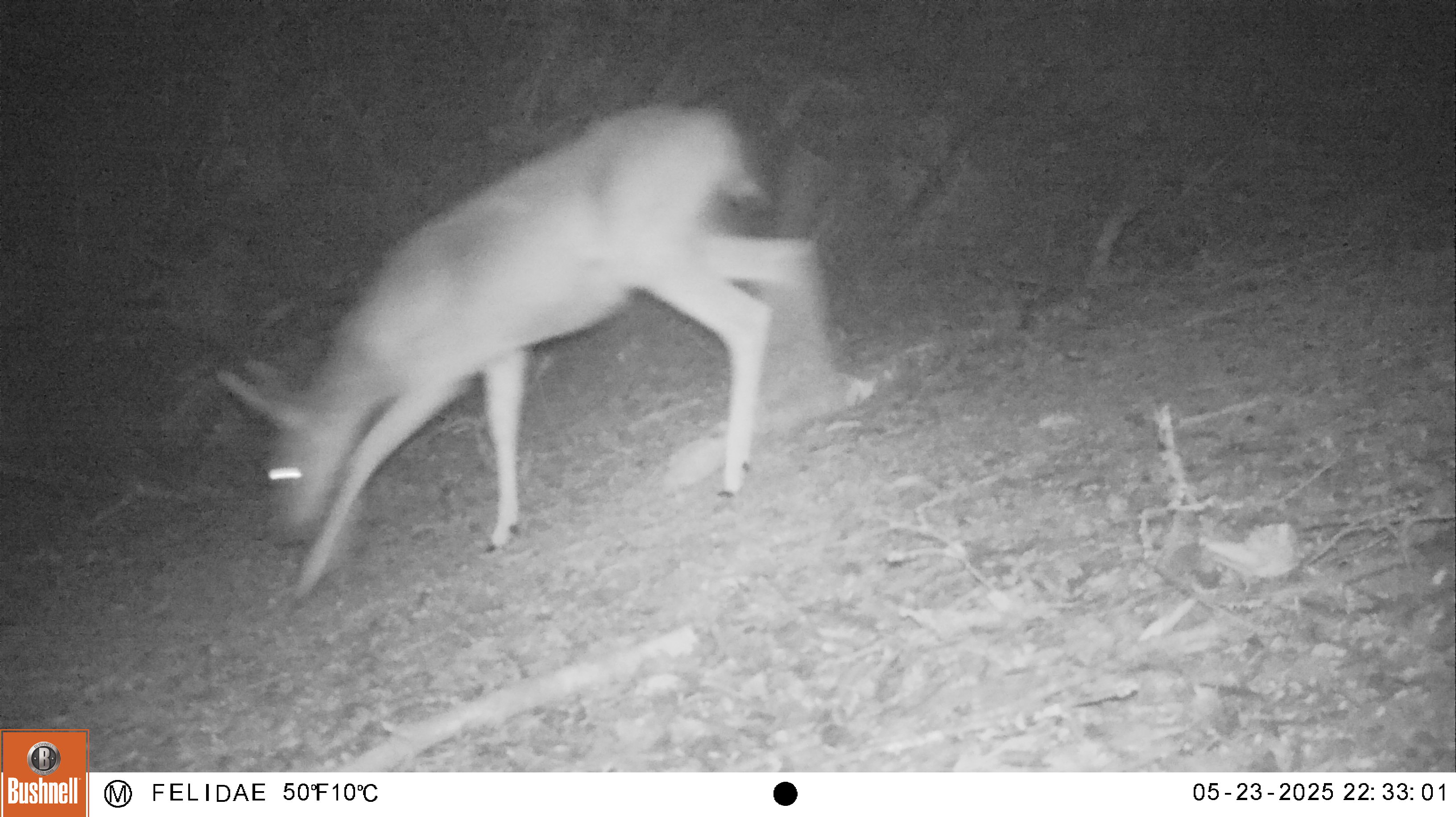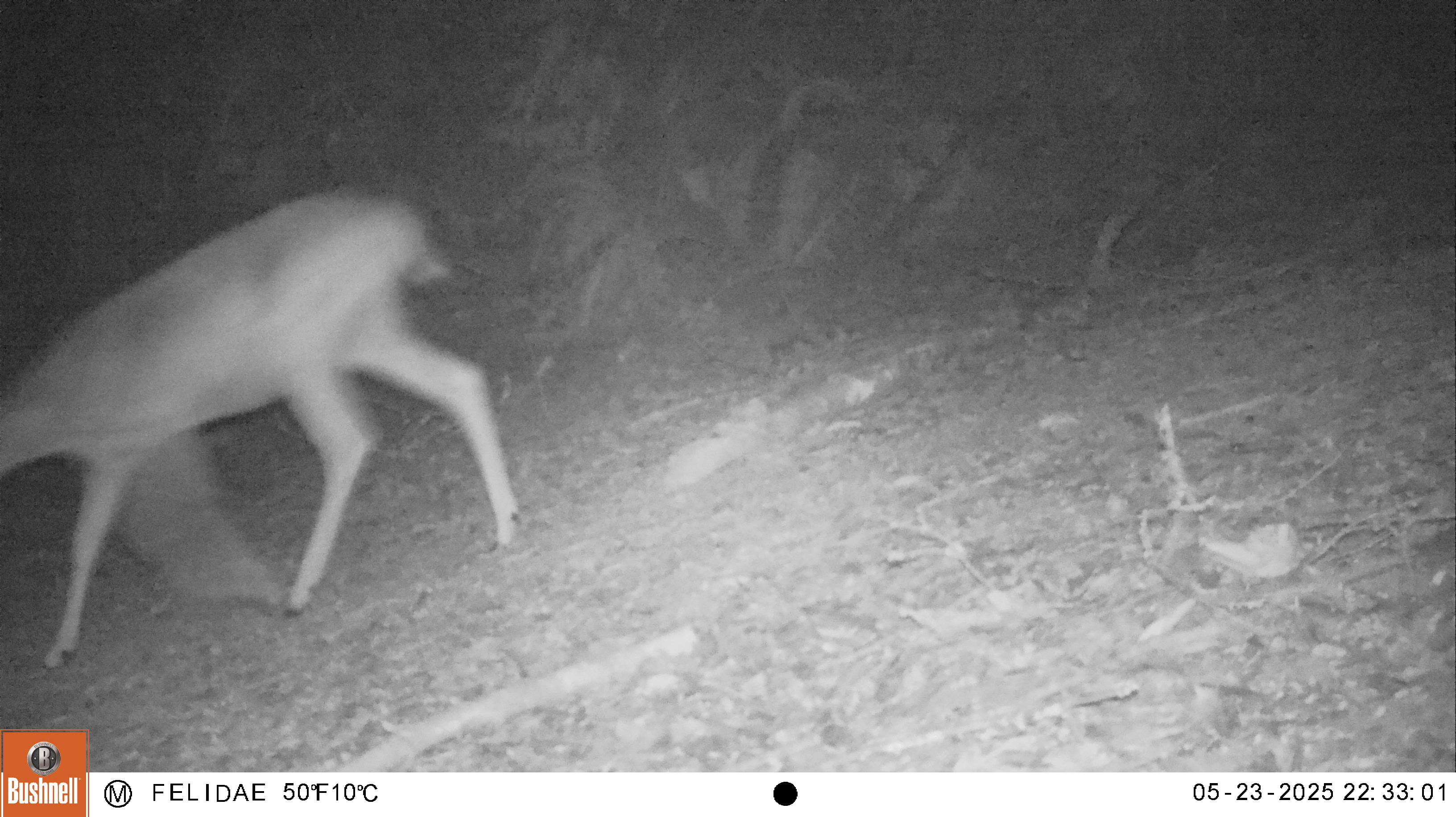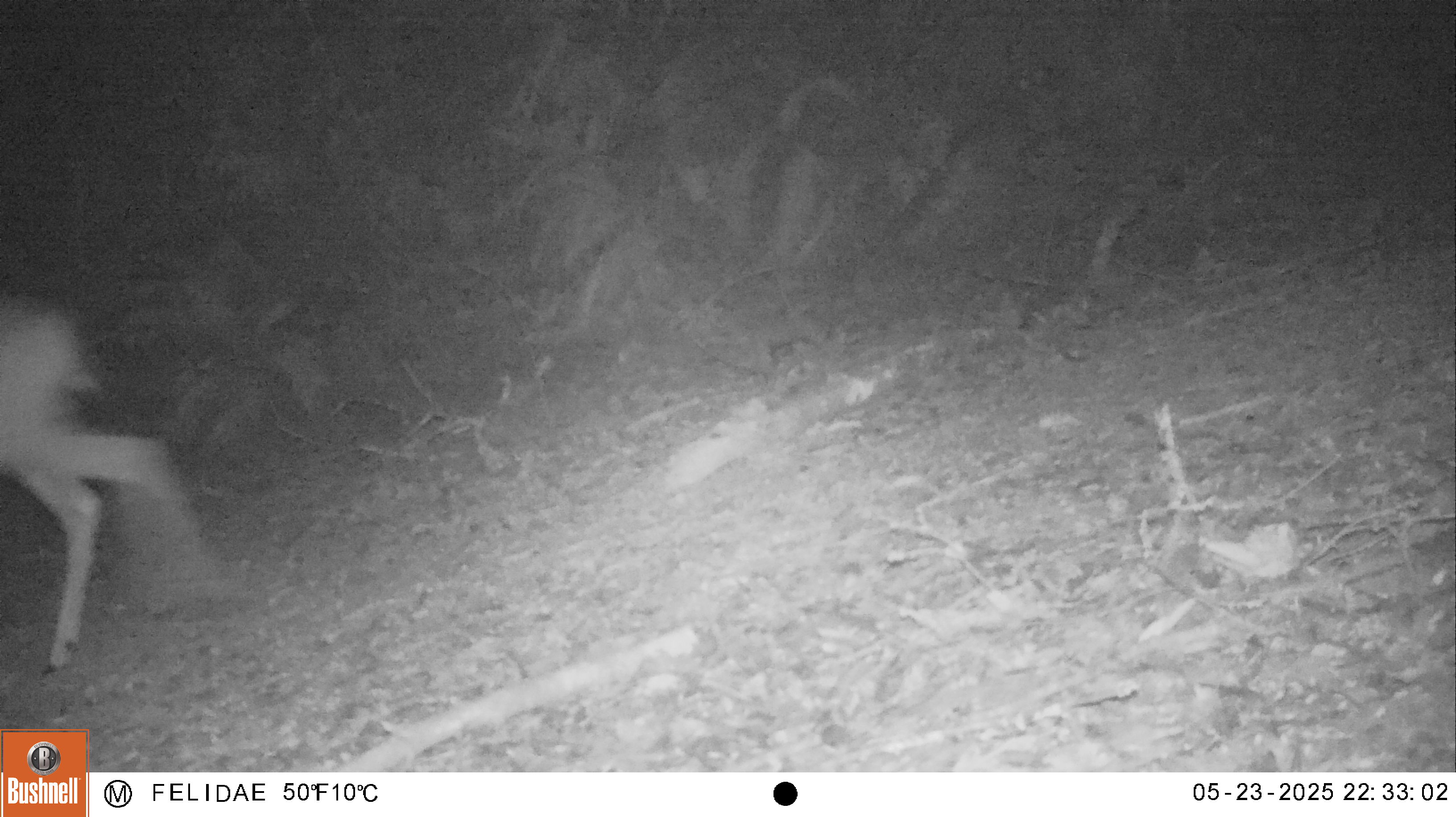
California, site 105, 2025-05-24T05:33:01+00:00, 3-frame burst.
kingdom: Animalia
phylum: Chordata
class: Mammalia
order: Artiodactyla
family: Cervidae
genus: Odocoileus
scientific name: Odocoileus hemionus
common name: mule deer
Mule deer (Odocoileus hemionus).